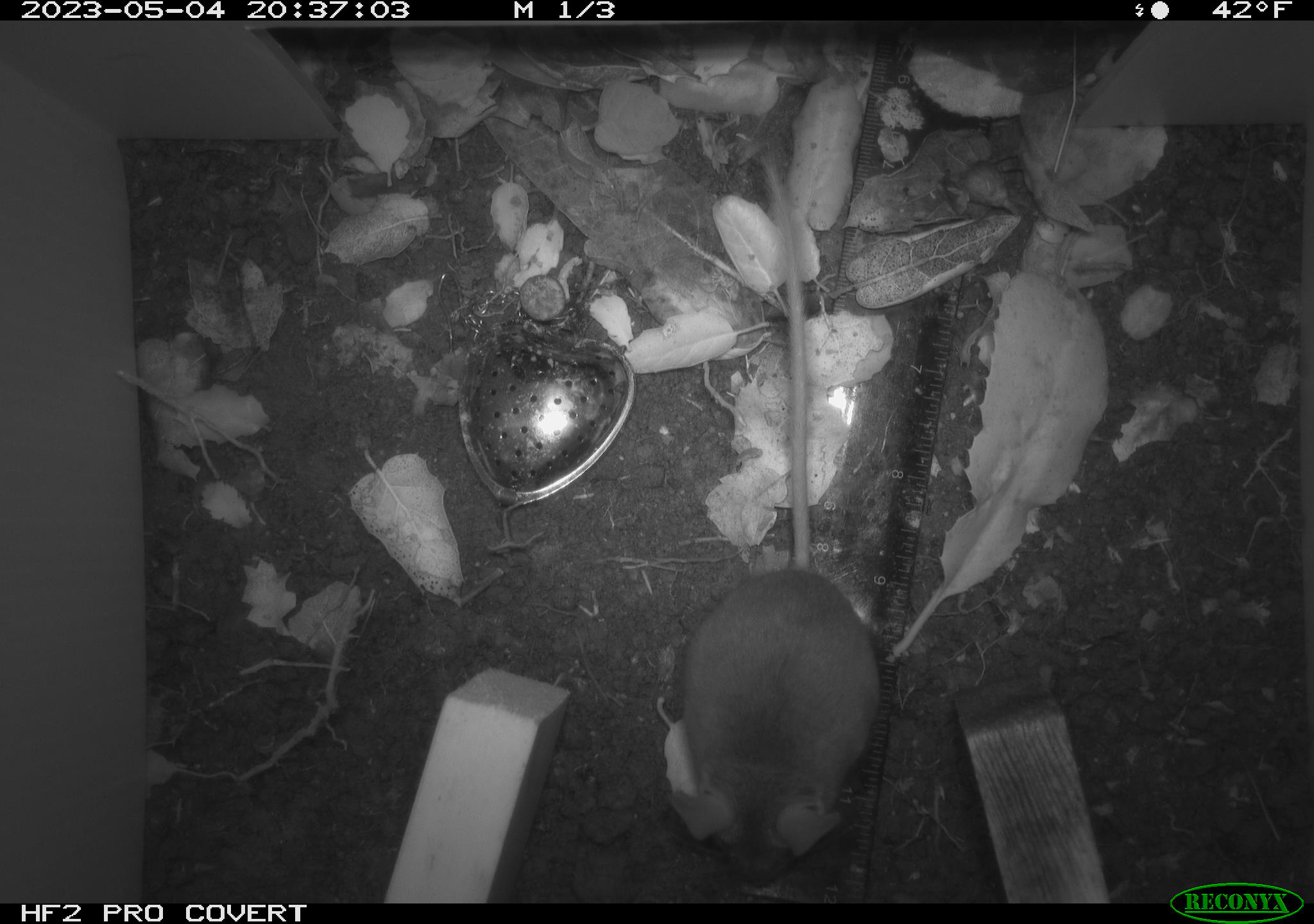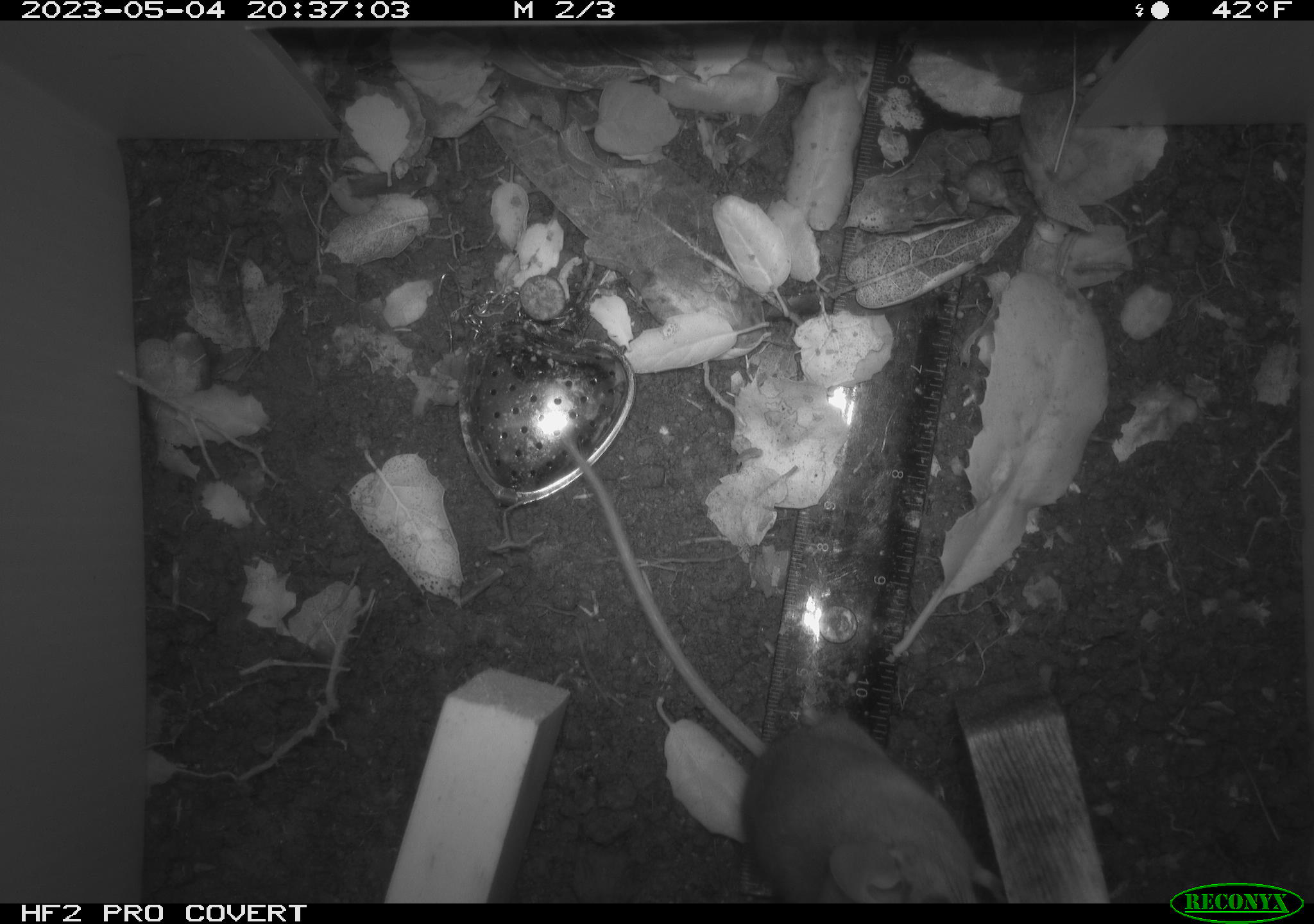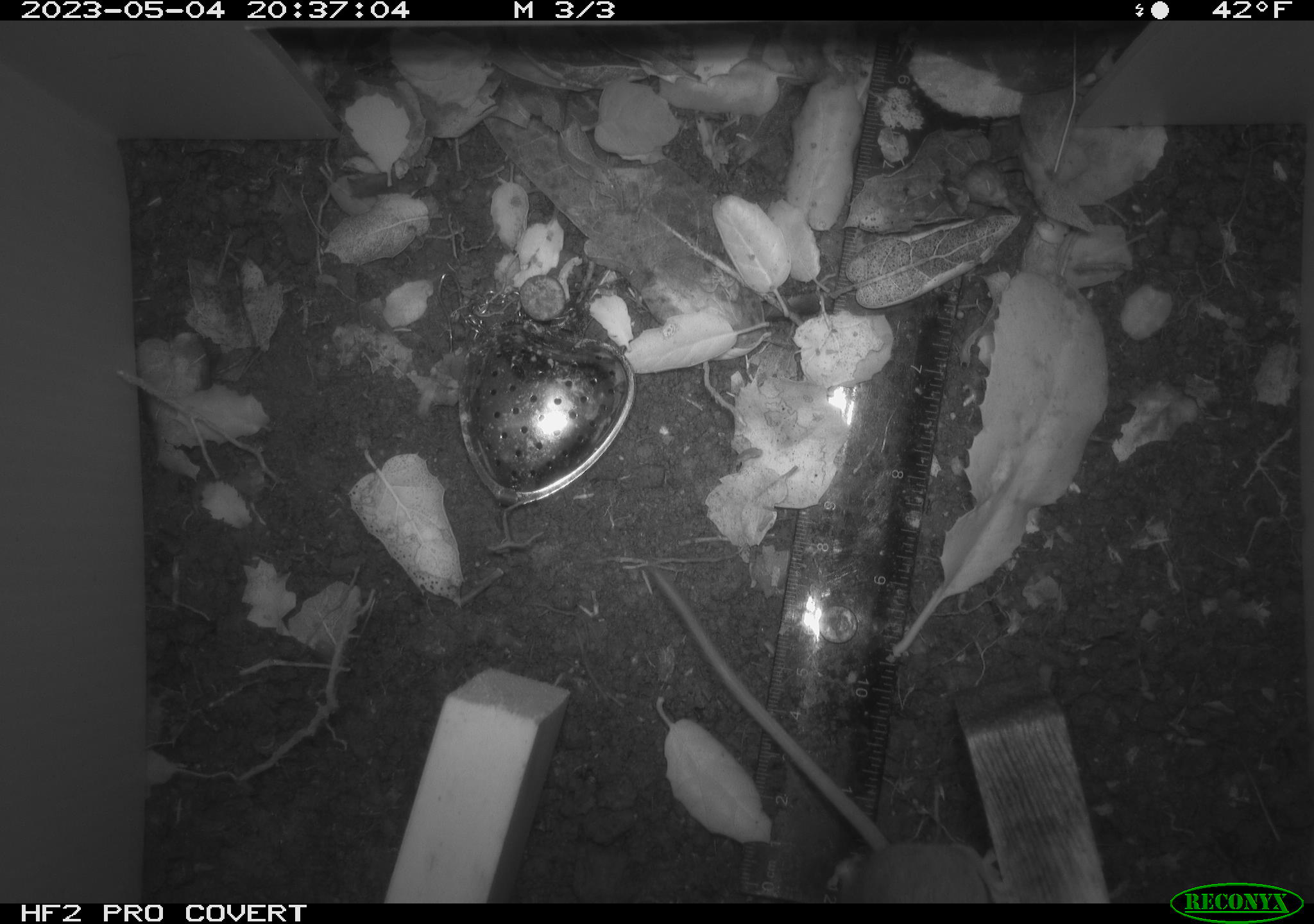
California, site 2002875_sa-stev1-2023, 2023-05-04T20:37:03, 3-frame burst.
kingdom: Animalia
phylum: Chordata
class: Mammalia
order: Rodentia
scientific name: Rodentia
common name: mouse species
Mouse species (Rodentia).